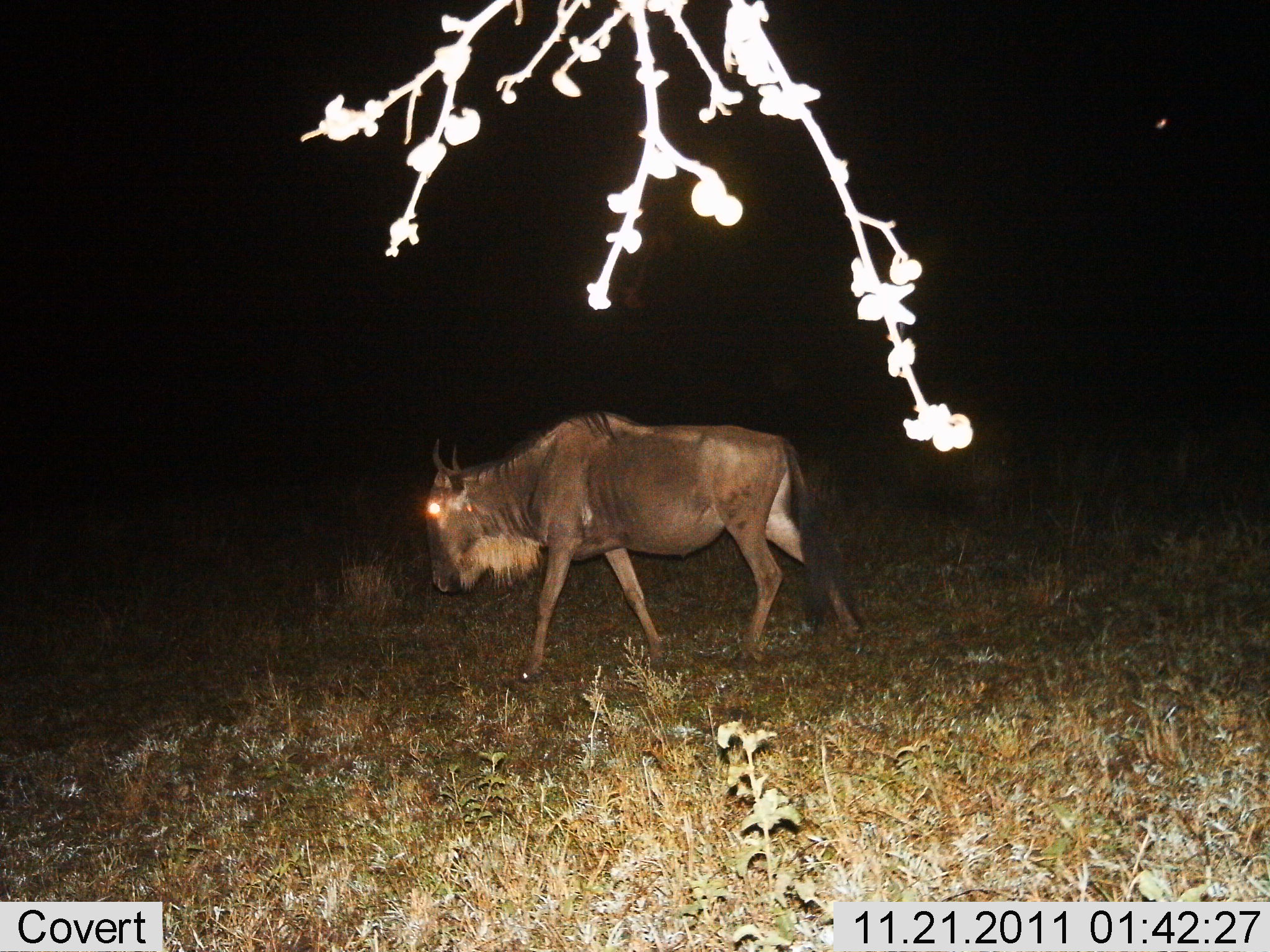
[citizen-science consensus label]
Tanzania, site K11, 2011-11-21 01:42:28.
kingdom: Animalia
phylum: Chordata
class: Mammalia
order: Artiodactyla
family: Bovidae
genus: Connochaetes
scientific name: Connochaetes taurinus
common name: blue wildebeest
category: wildebeest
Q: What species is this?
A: Wildebeest (blue wildebeest) (Connochaetes taurinus).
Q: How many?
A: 1.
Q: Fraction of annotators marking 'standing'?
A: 29%.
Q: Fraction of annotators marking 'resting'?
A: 0%.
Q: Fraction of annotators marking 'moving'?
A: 71%.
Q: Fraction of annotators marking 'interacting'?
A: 0%.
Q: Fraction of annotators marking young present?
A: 0%.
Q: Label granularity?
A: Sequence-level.